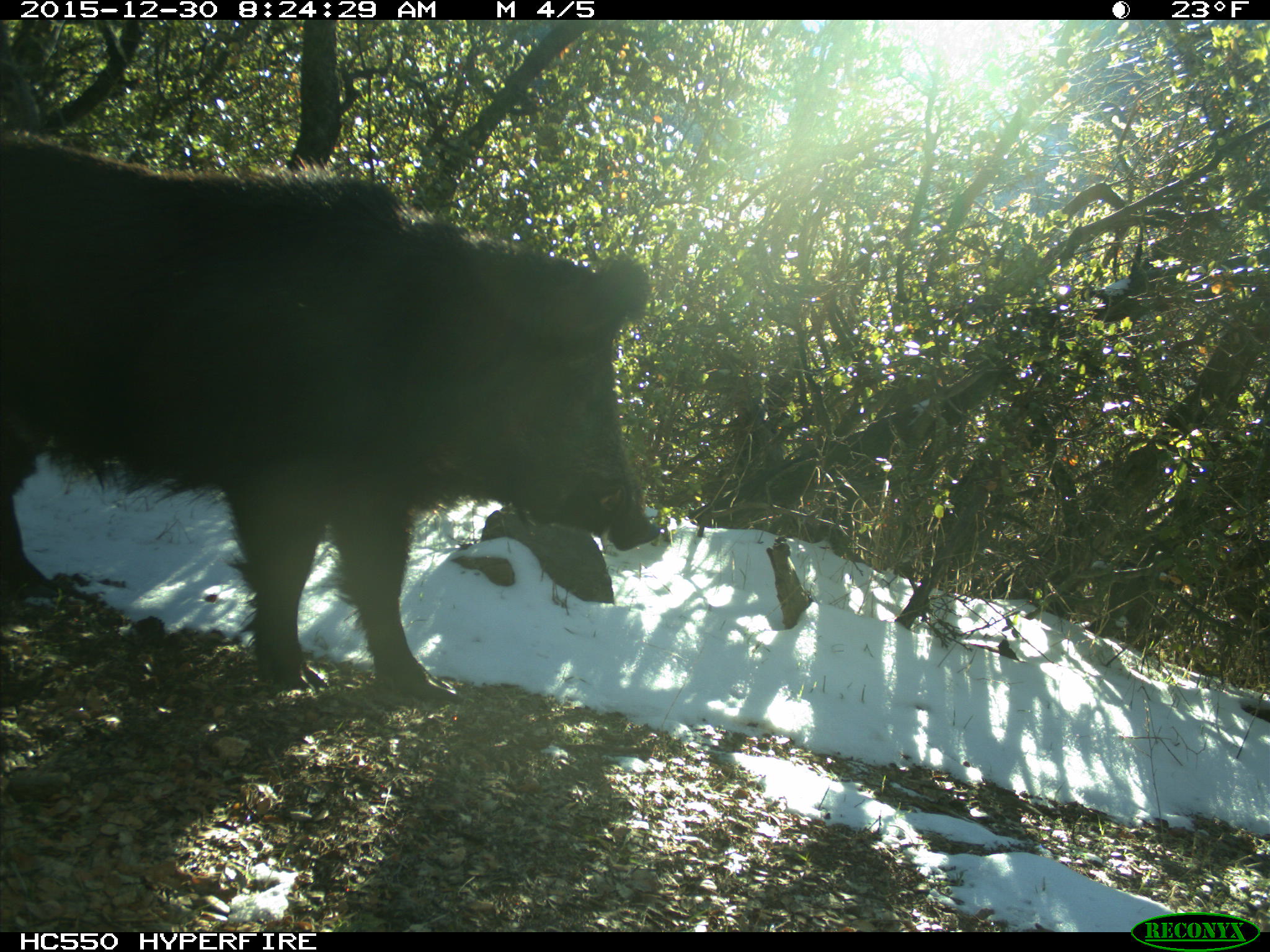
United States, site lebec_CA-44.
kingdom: Animalia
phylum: Chordata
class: Mammalia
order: Artiodactyla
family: Suidae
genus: Sus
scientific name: Sus scrofa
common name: wild boar